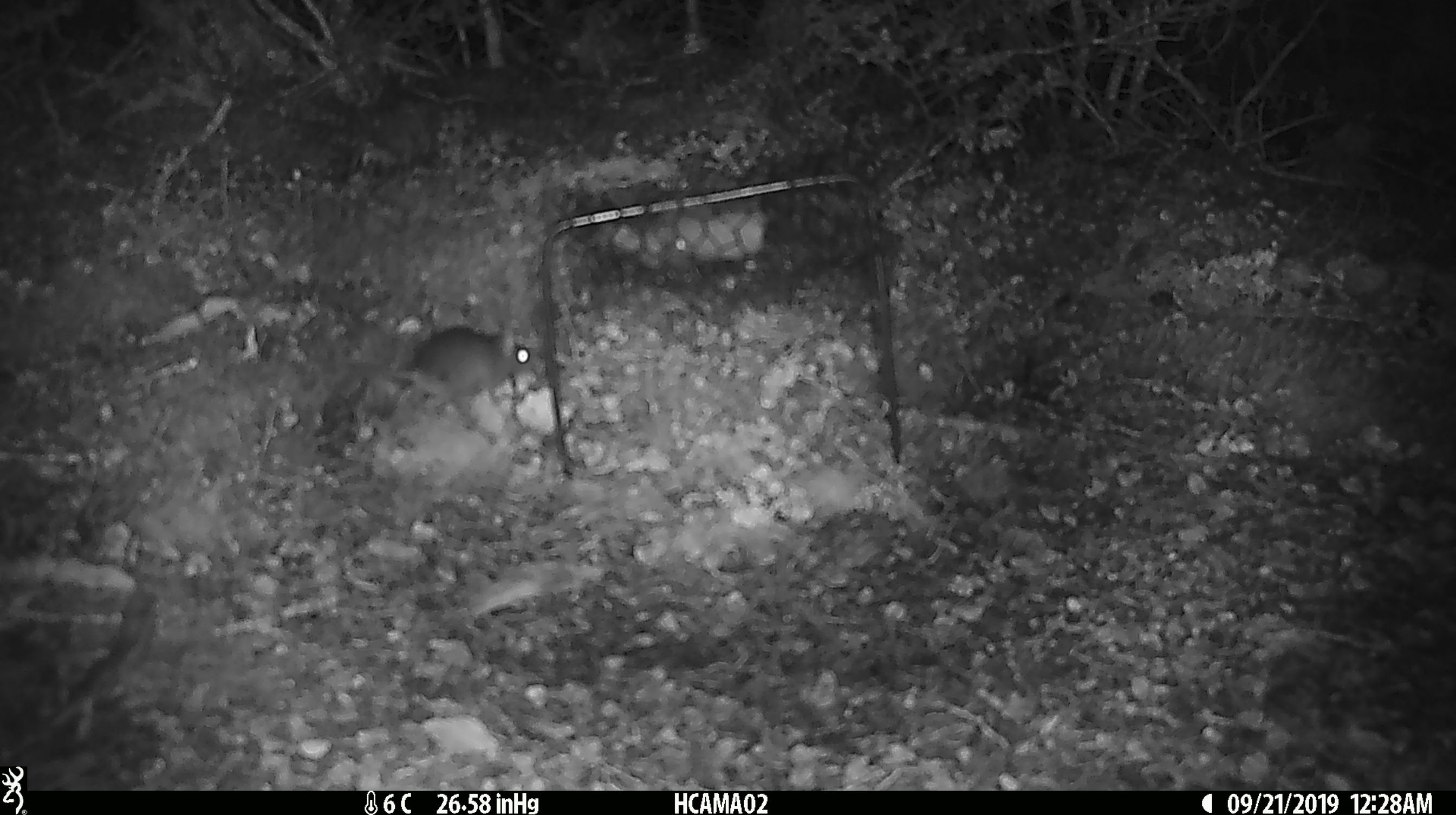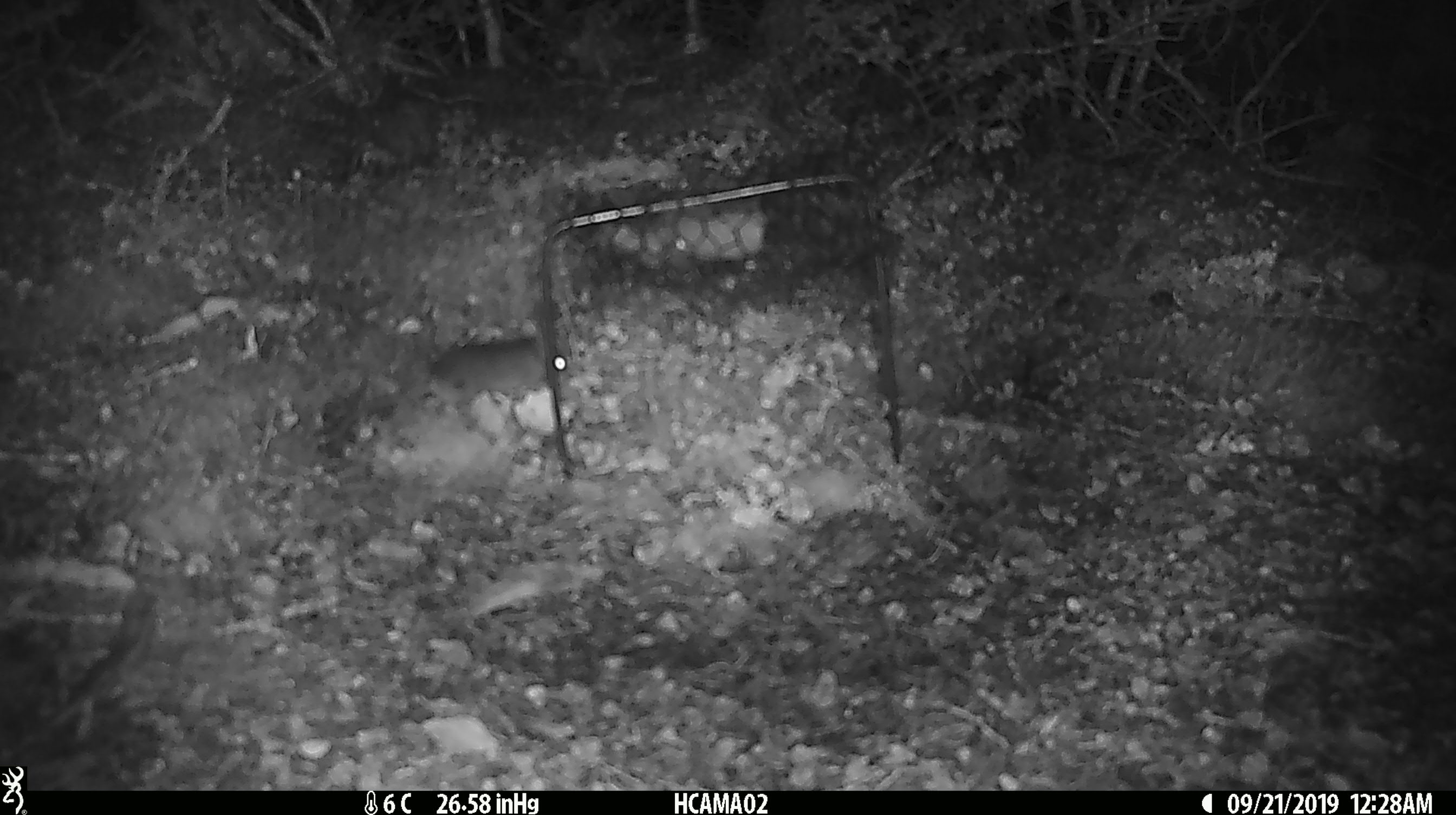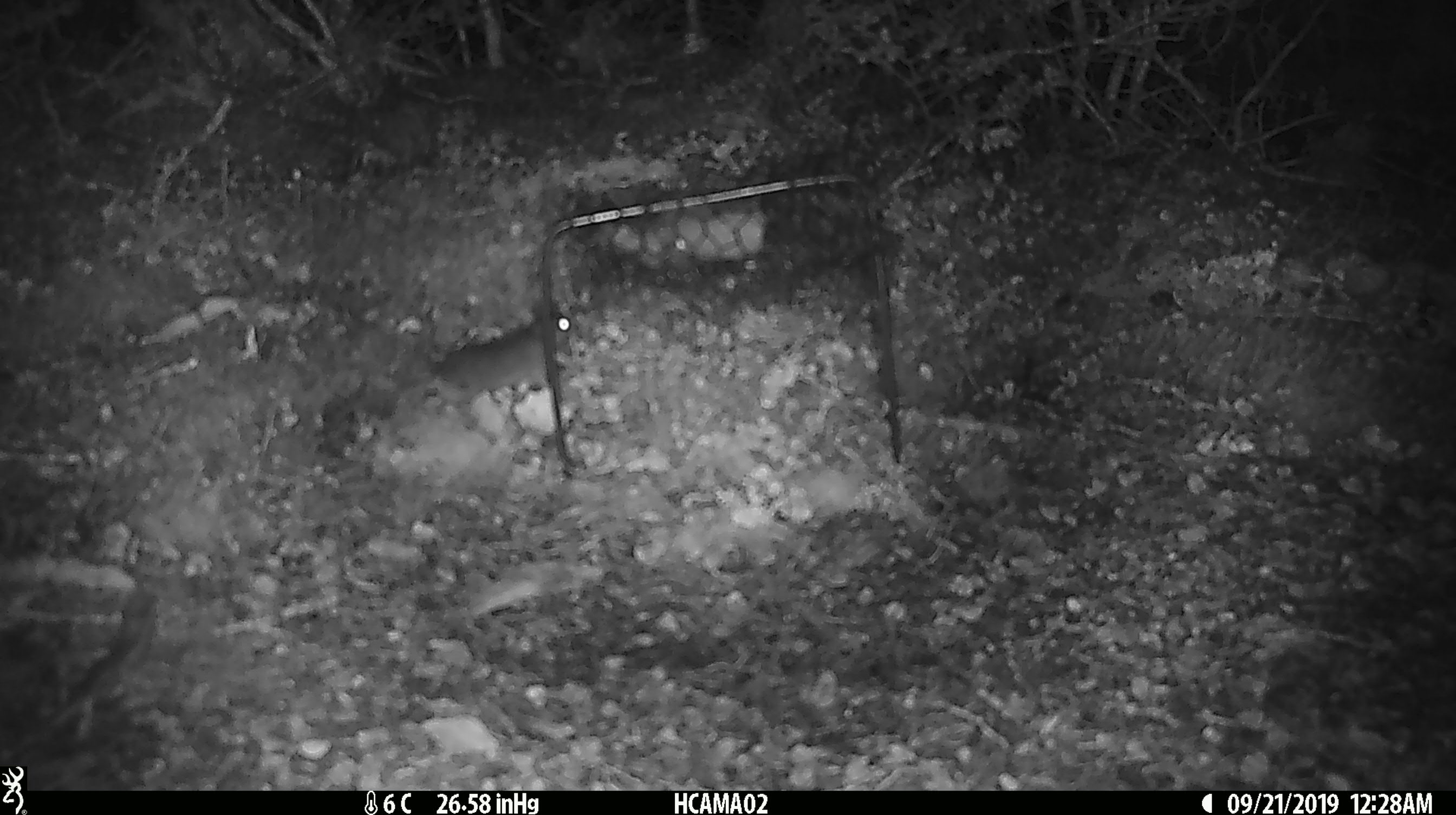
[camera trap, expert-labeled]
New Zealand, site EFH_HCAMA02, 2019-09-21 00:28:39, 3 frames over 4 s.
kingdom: Animalia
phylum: Chordata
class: Mammalia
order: Rodentia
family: Muridae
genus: Mus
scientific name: Mus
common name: mouse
Mouse (Mus).